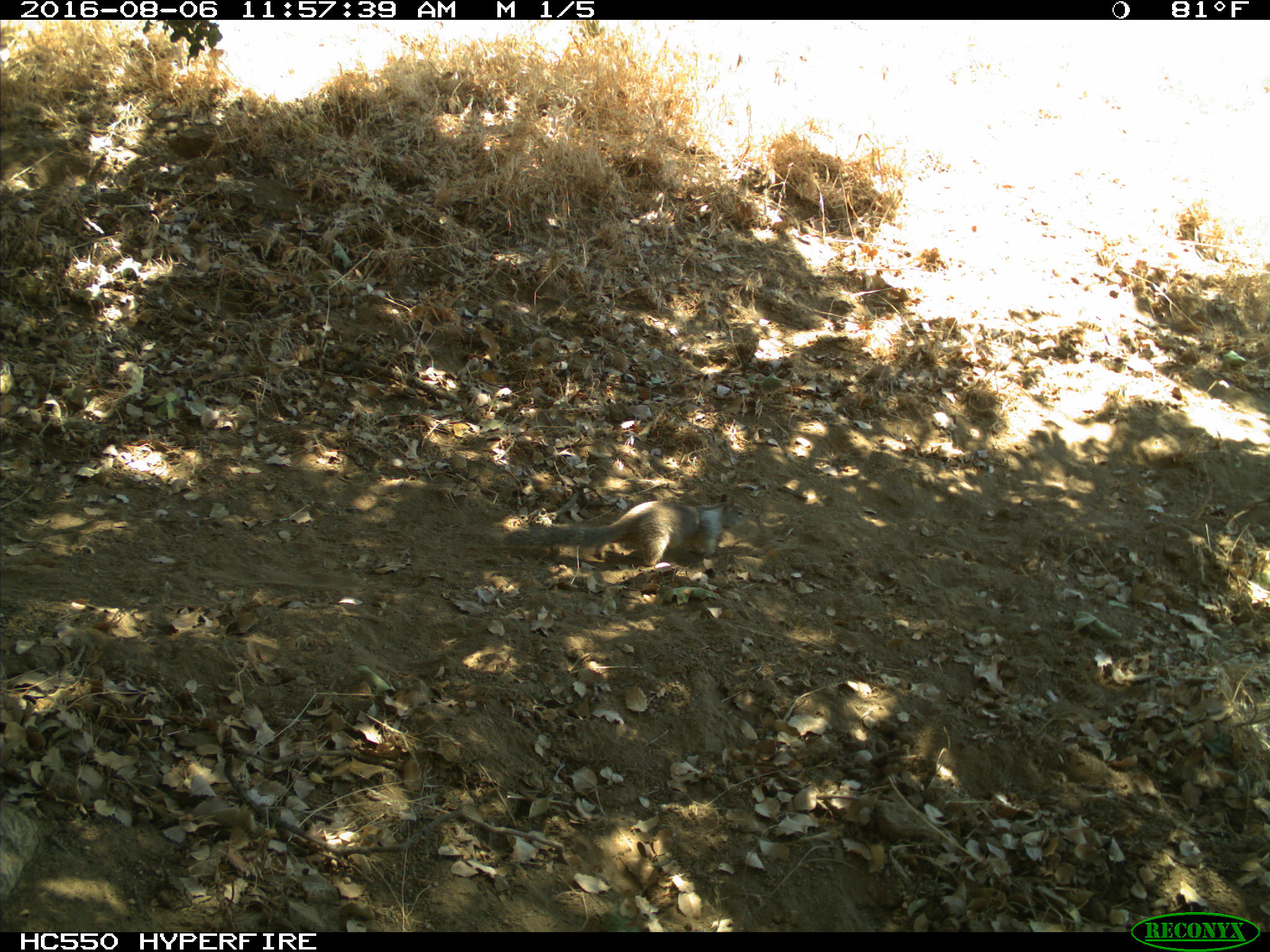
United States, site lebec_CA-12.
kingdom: Animalia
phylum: Chordata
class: Mammalia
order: Rodentia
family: Sciuridae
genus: Otospermophilus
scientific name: Otospermophilus beecheyi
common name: california ground squirrel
Otospermophilus beecheyi (california ground squirrel).